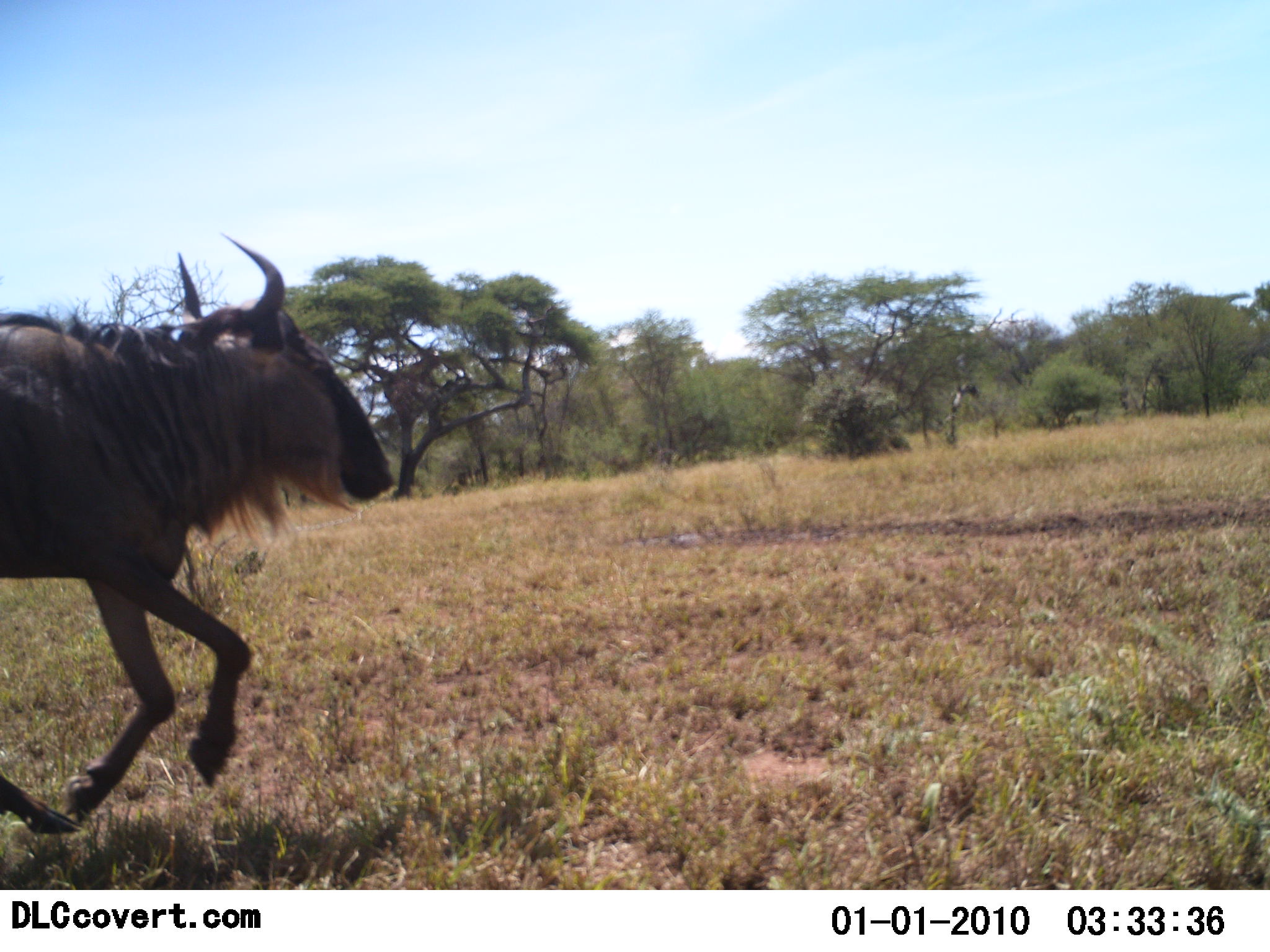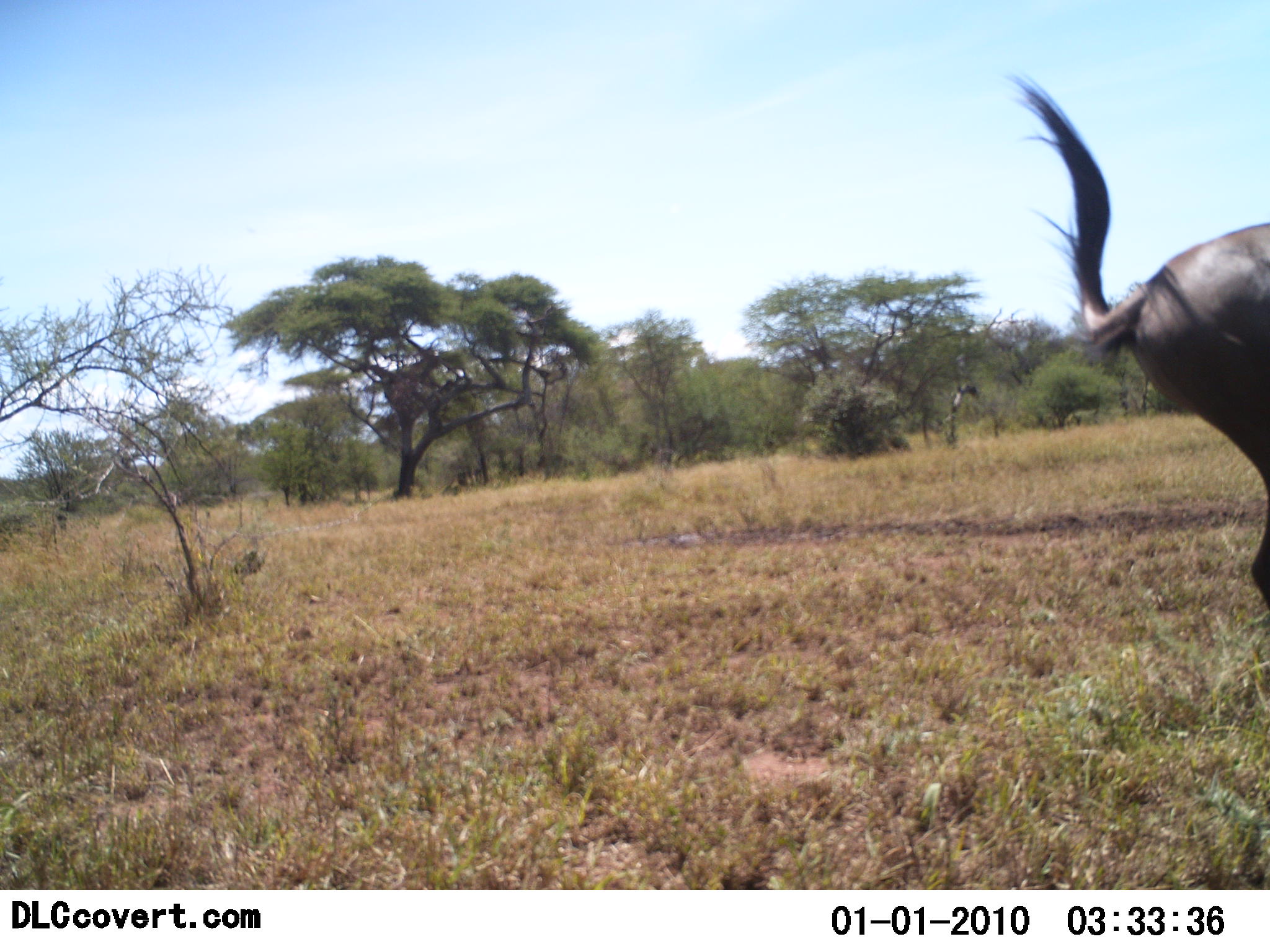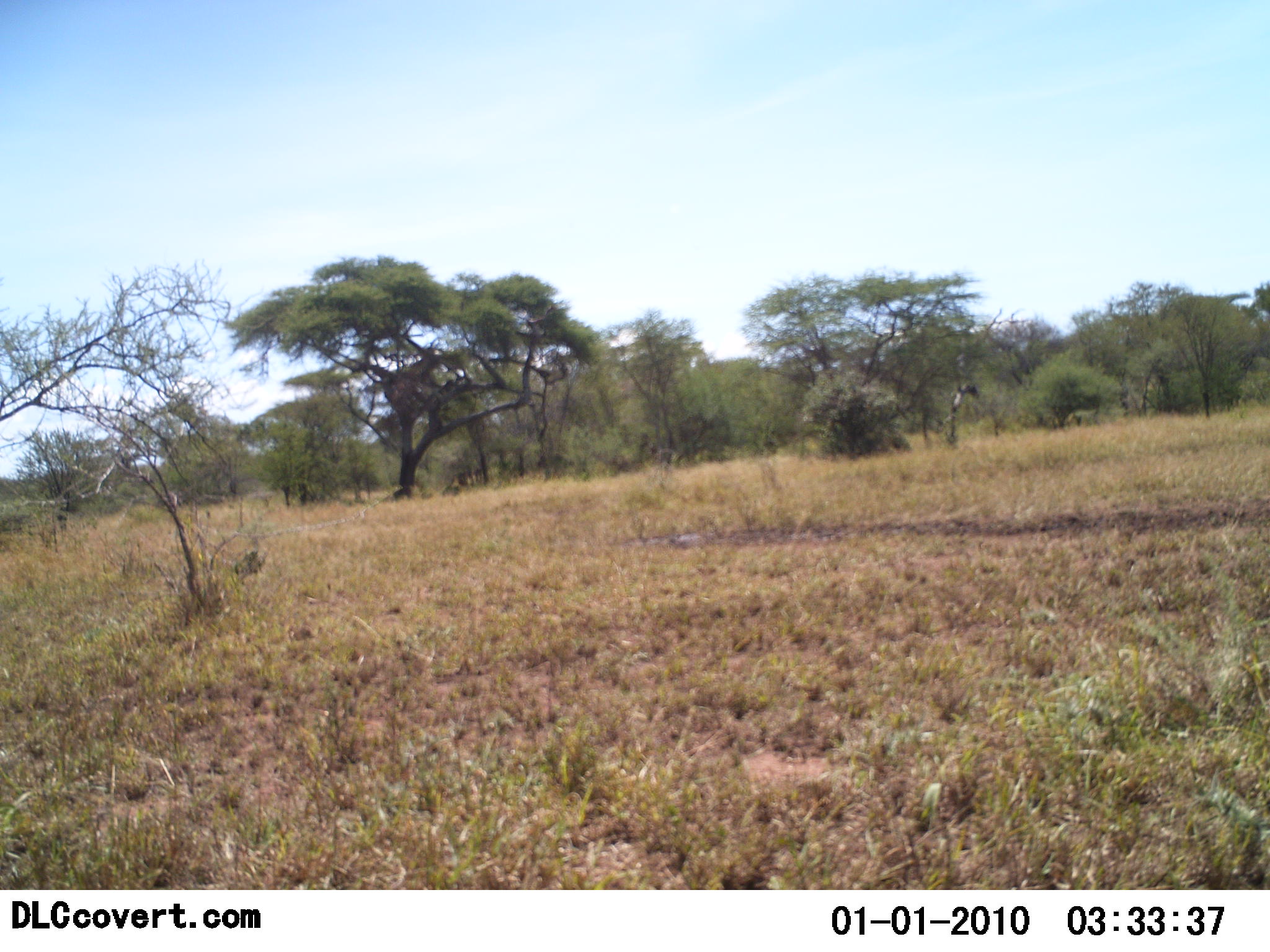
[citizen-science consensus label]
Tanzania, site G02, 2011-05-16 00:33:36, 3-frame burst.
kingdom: Animalia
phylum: Chordata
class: Mammalia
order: Artiodactyla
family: Bovidae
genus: Connochaetes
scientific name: Connochaetes taurinus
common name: blue wildebeest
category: wildebeest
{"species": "wildebeest (blue wildebeest) (Connochaetes taurinus)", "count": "1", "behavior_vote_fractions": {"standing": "0%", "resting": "0%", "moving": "100%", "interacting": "0%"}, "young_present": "0%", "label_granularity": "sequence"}